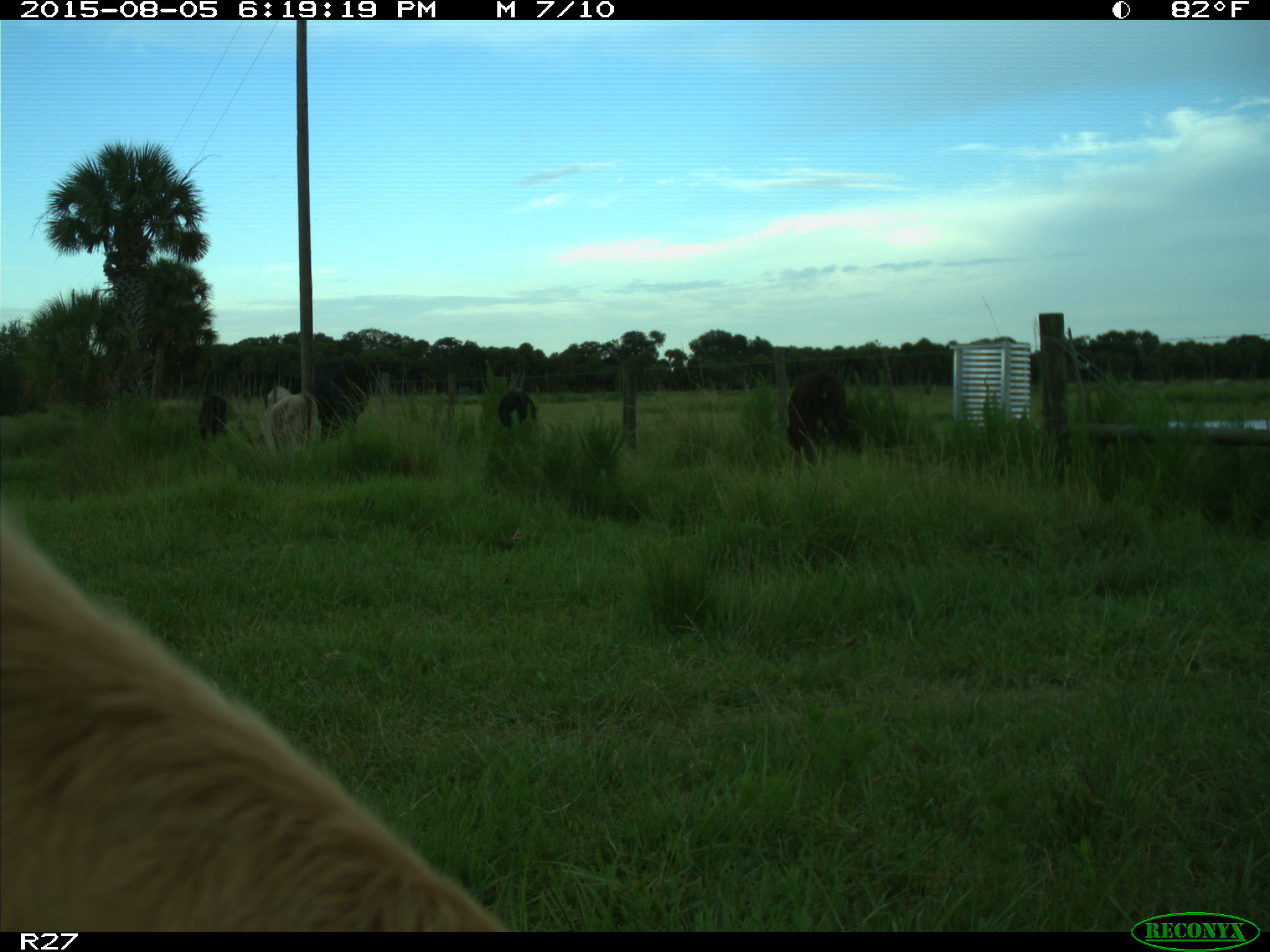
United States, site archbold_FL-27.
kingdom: Animalia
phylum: Chordata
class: Mammalia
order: Artiodactyla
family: Bovidae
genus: Bos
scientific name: Bos taurus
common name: domestic cow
Bos taurus (domestic cow).